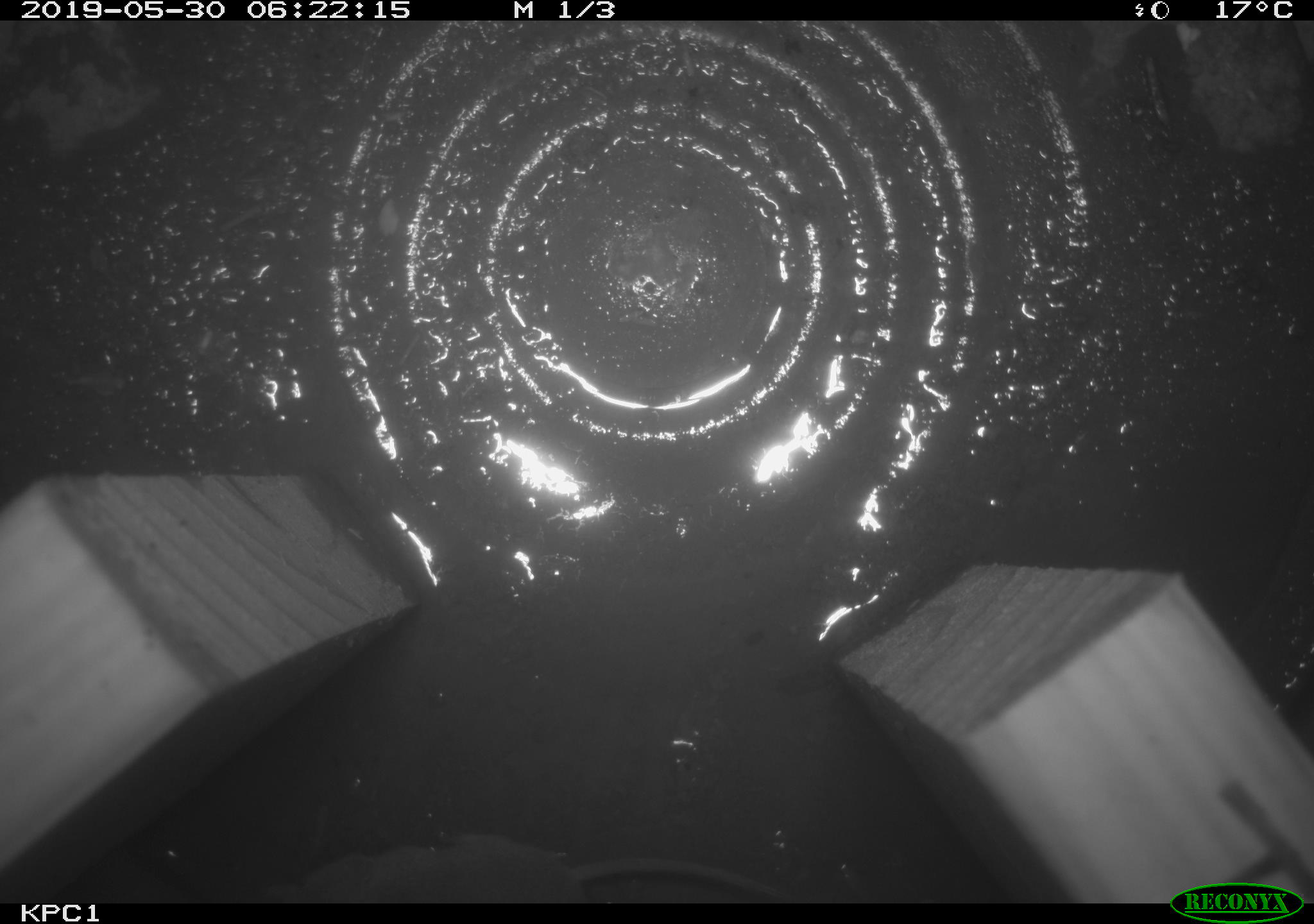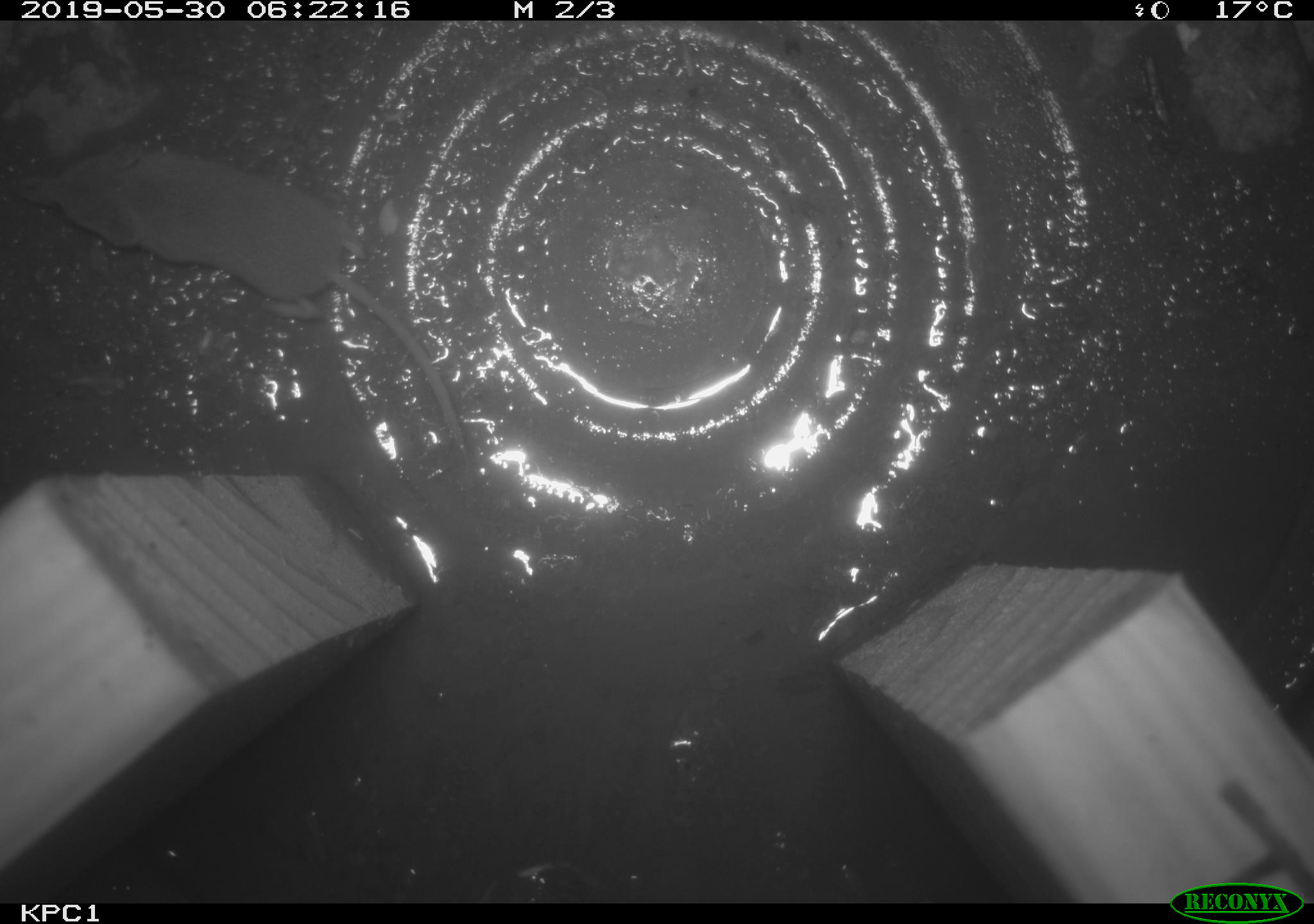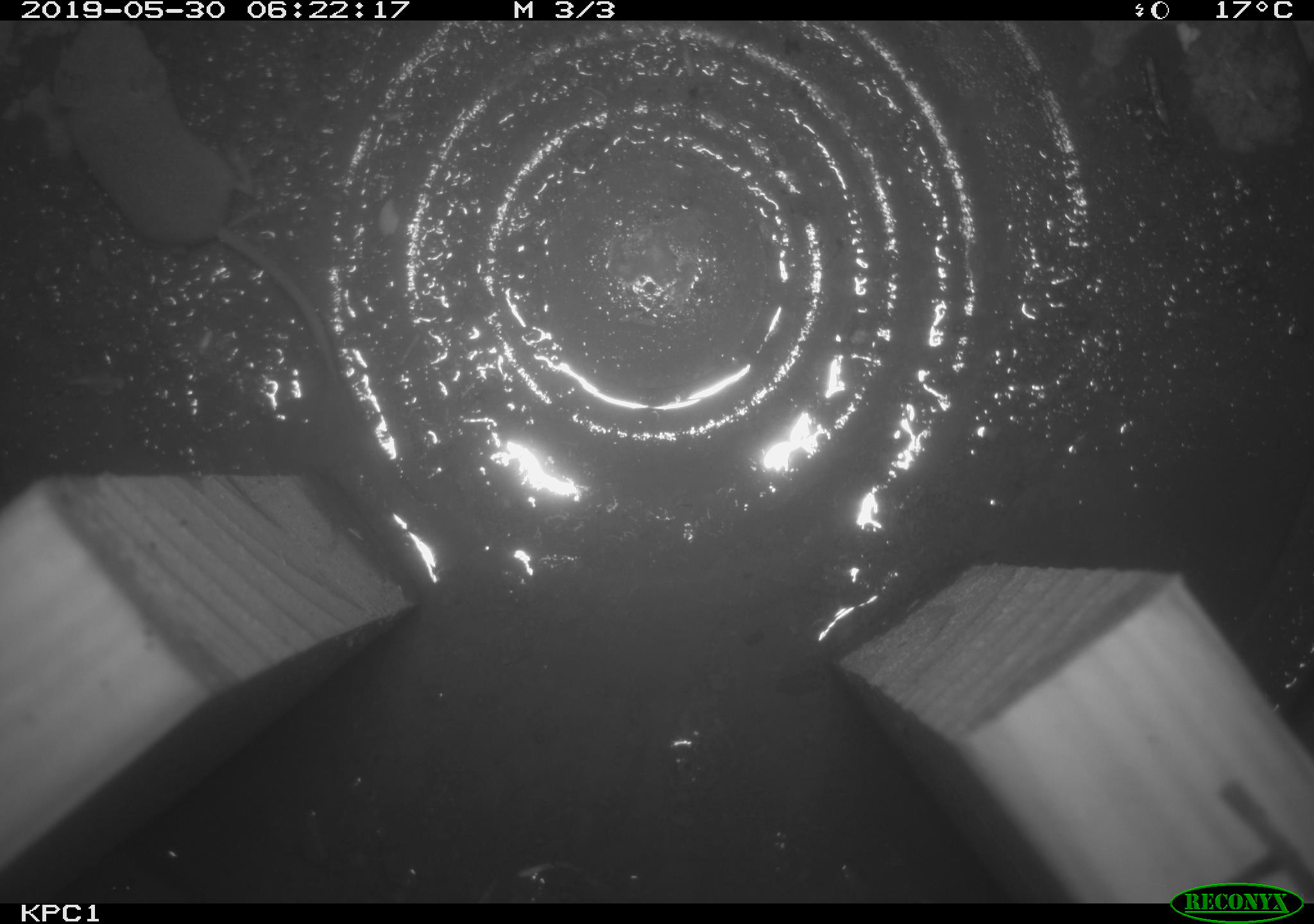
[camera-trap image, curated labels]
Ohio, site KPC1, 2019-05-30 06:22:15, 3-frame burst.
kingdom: Animalia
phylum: Chordata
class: Mammalia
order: Eulipotyphla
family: Soricidae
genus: Sorex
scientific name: Sorex cinereus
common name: masked shrew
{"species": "masked shrew (Sorex cinereus)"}